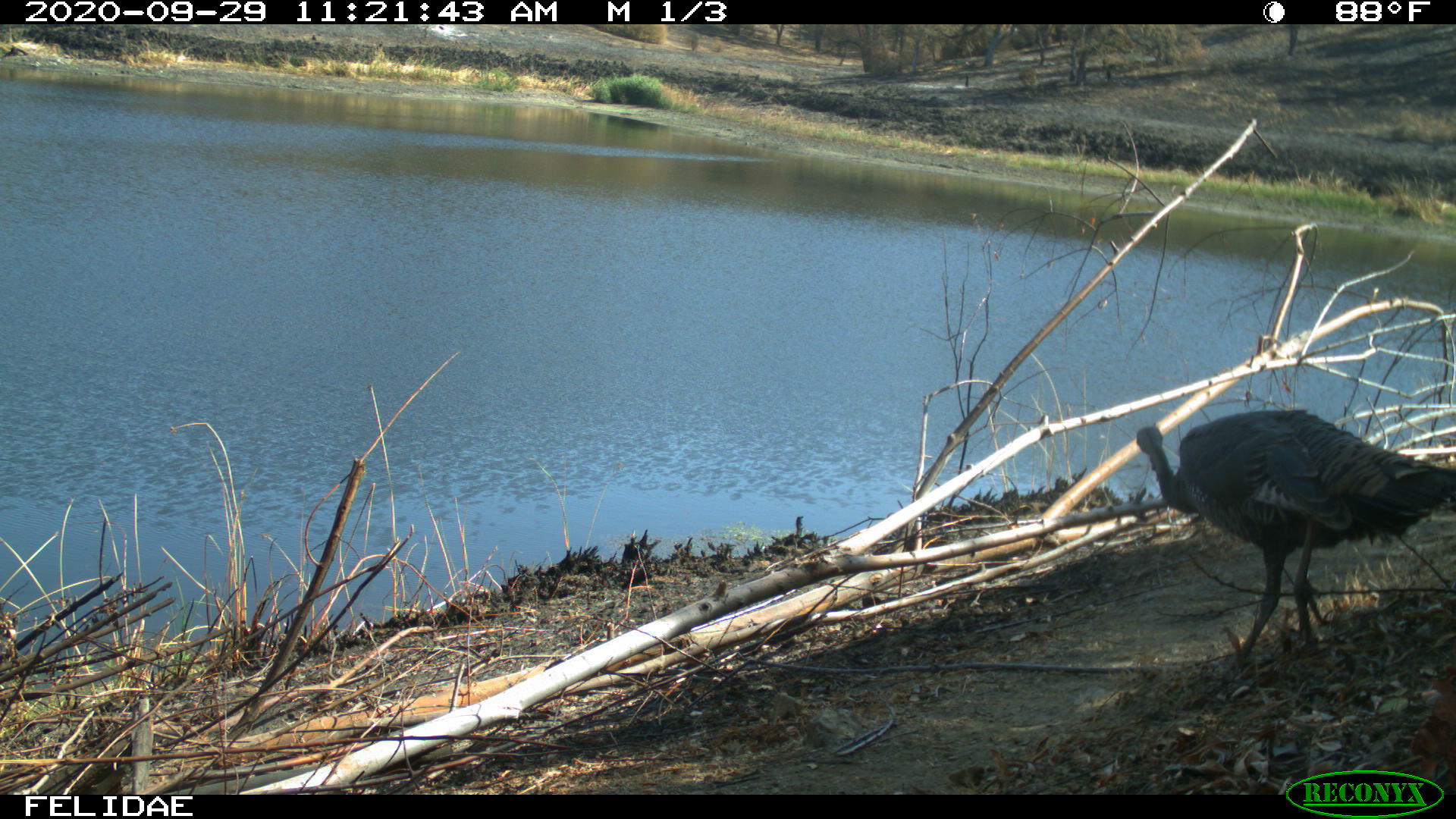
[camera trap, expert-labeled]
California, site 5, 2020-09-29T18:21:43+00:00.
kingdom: Animalia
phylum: Chordata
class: Aves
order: Galliformes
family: Phasianidae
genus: Meleagris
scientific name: Meleagris gallopavo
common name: turkey